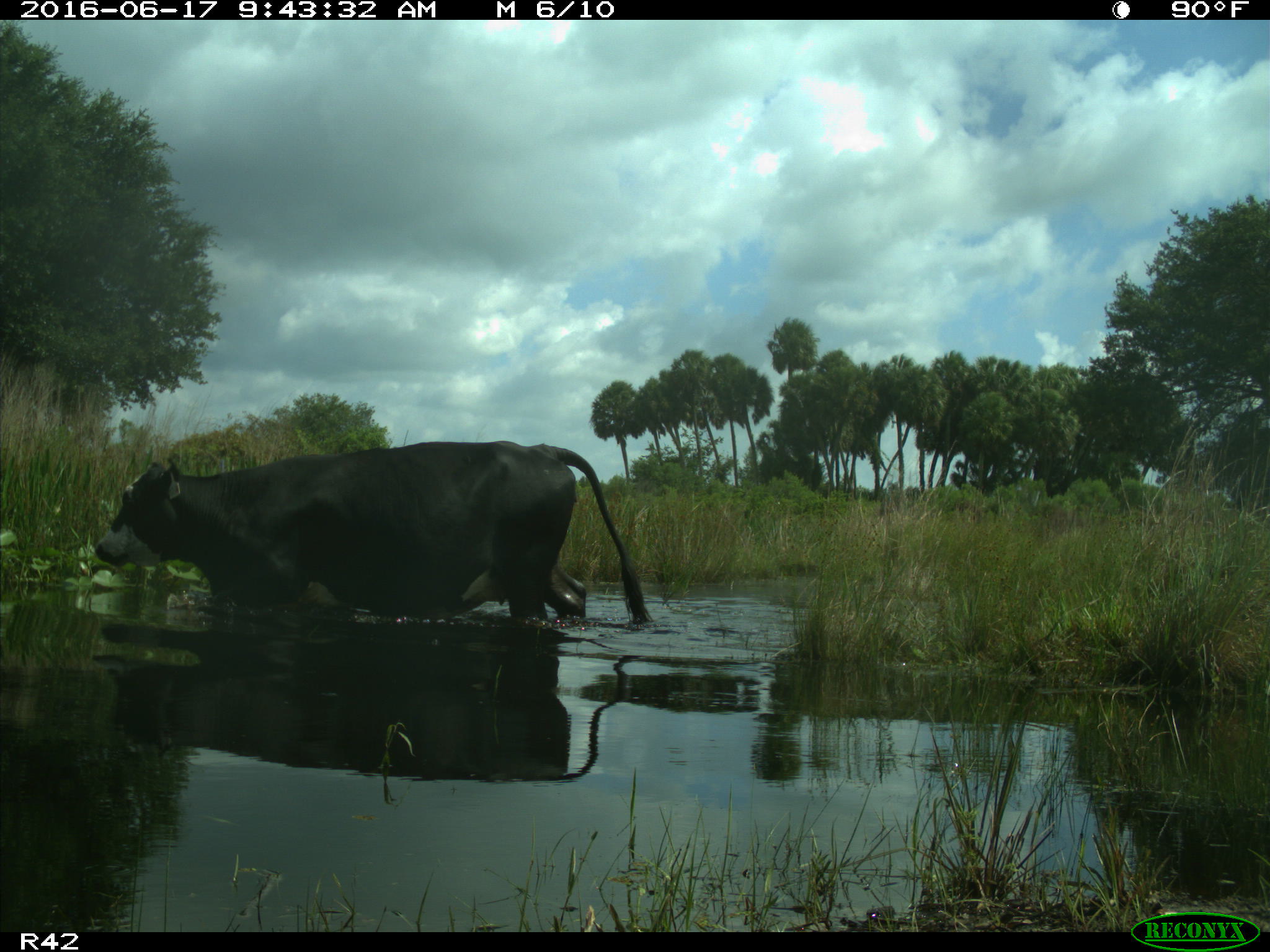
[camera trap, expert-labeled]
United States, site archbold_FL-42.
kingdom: Animalia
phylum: Chordata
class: Mammalia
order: Artiodactyla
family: Bovidae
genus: Bos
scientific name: Bos taurus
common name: domestic cow